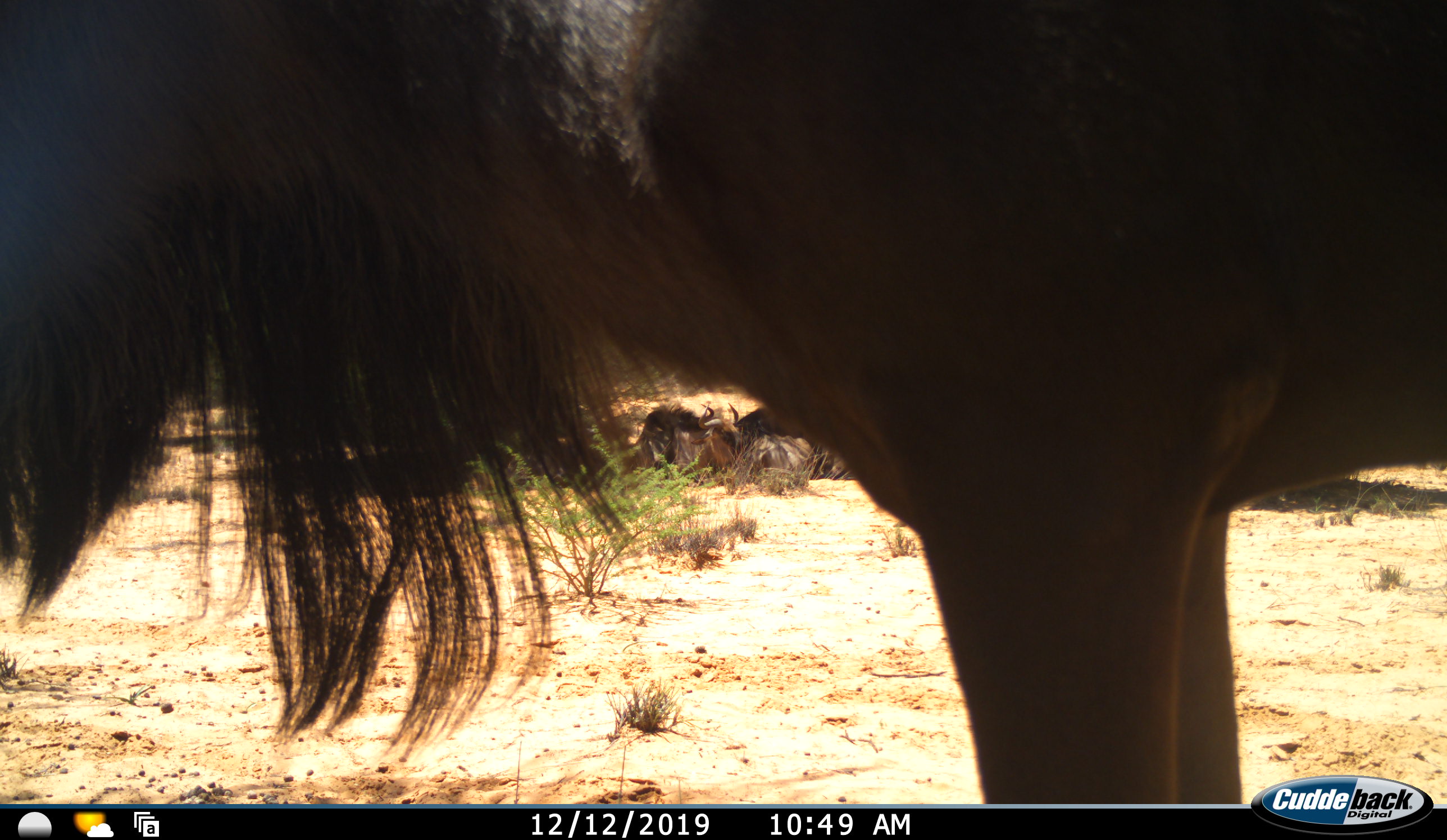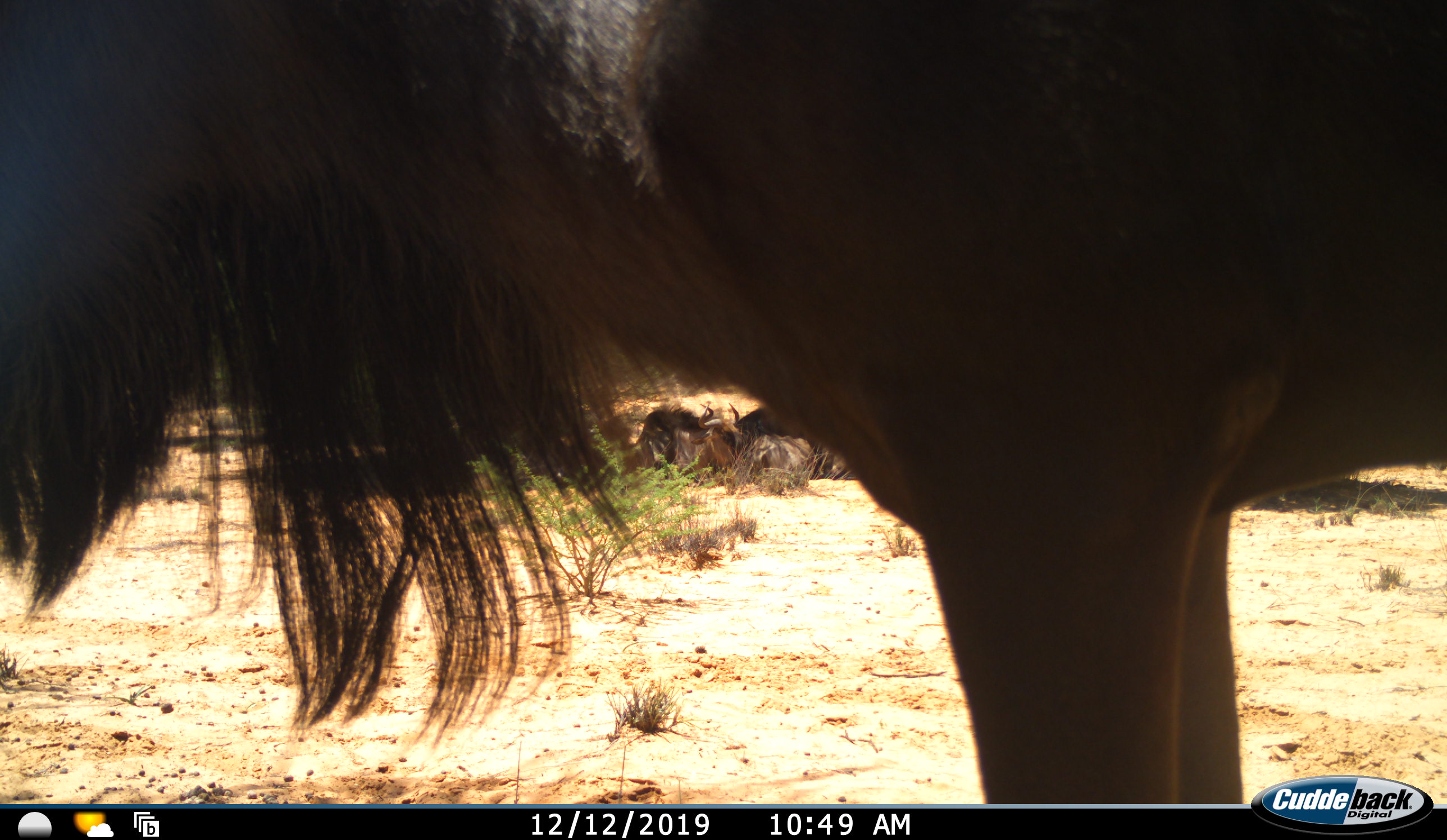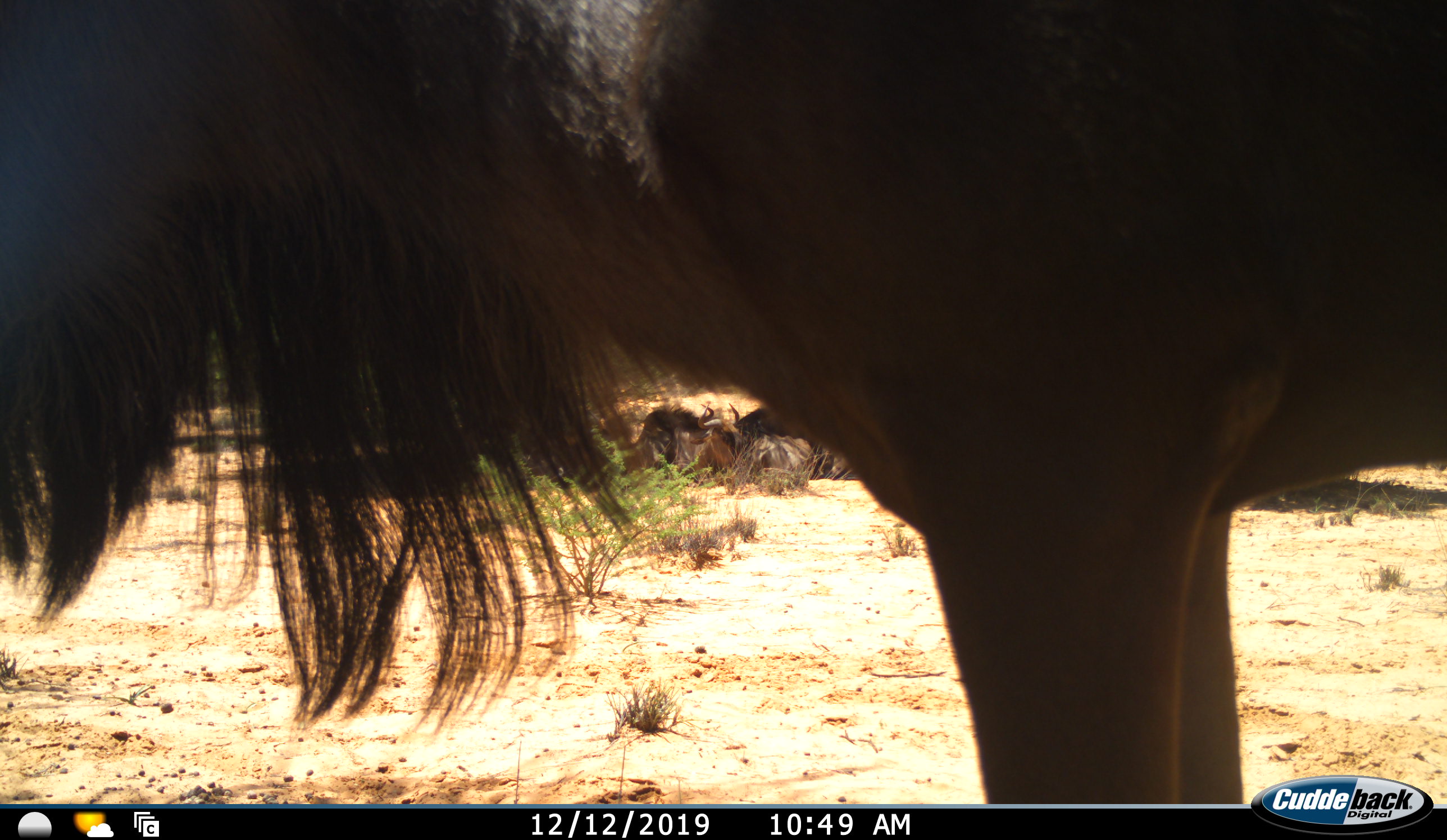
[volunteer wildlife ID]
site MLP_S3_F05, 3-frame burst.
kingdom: Animalia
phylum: Chordata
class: Mammalia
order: Artiodactyla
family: Bovidae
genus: Connochaetes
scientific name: Connochaetes taurinus taurinus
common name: blue wildebeest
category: wildebeestblue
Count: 3.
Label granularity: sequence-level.